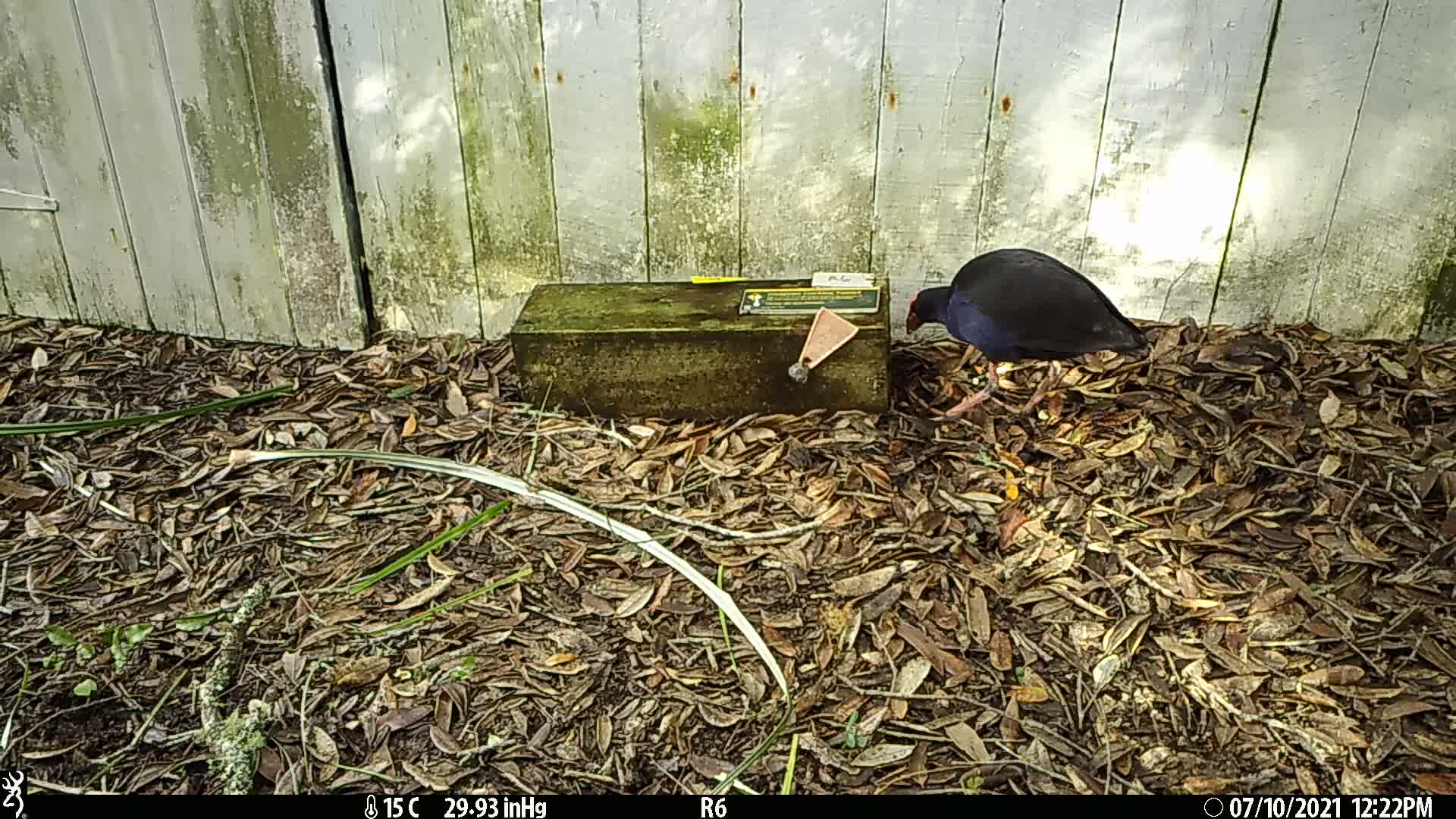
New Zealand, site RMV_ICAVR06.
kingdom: Animalia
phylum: Chordata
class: Aves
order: Gruiformes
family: Rallidae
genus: Porphyrio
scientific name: Porphyrio melanotus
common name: australasian swamphen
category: pukeko